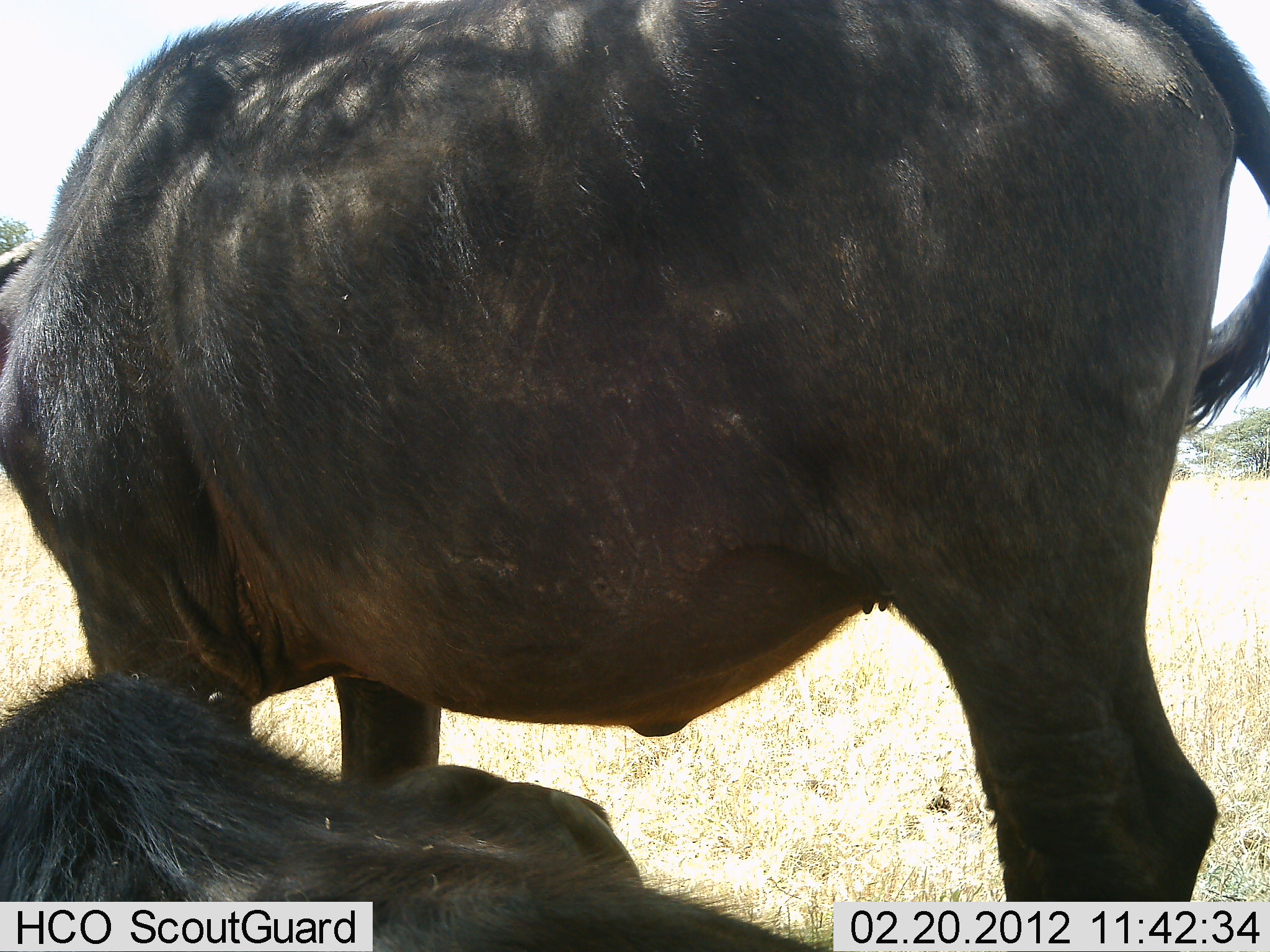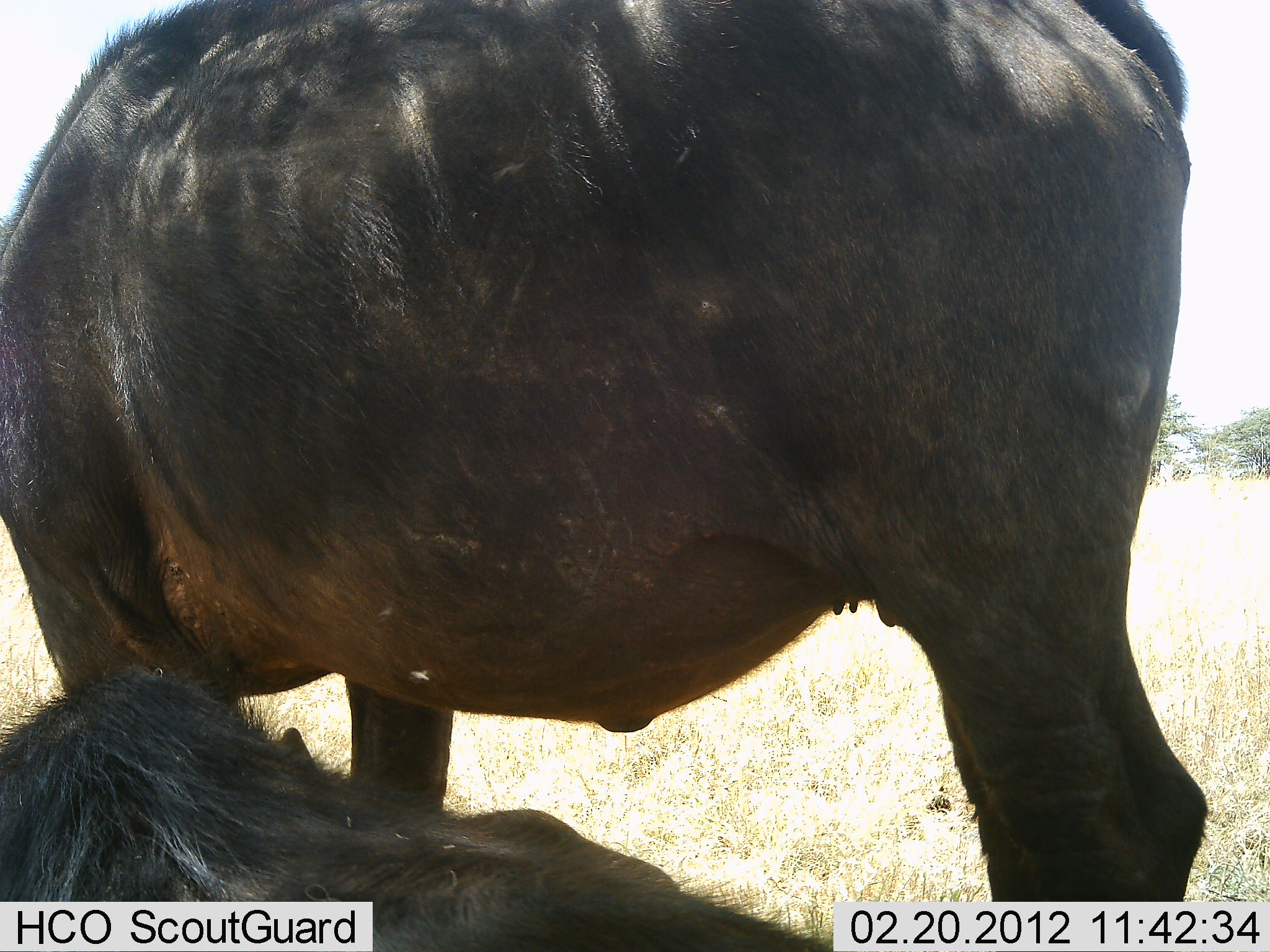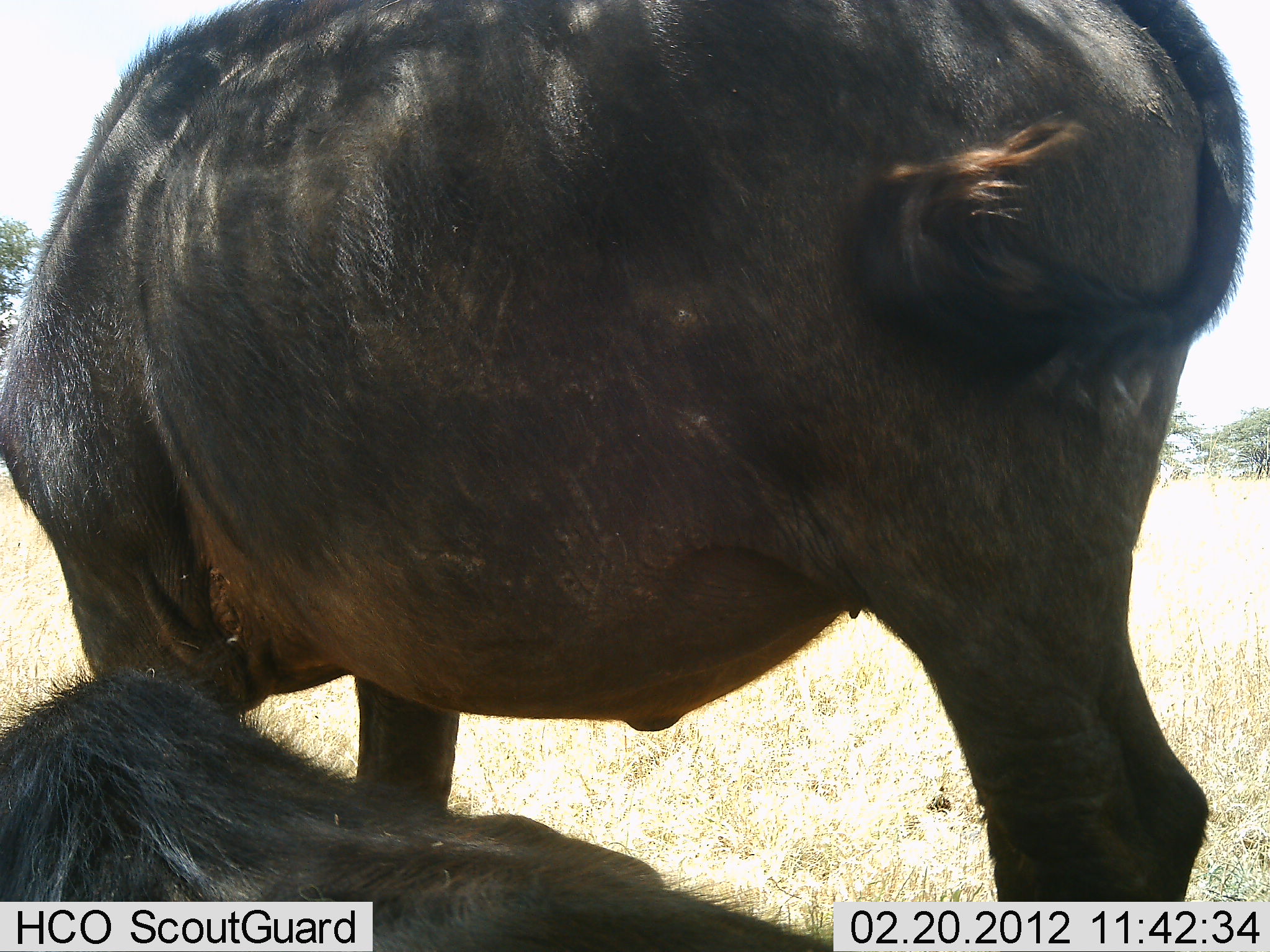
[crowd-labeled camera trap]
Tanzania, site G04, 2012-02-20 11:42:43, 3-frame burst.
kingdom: Animalia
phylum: Chordata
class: Mammalia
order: Artiodactyla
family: Bovidae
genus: Connochaetes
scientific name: Connochaetes taurinus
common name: blue wildebeest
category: wildebeest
Wildebeest (blue wildebeest) (Connochaetes taurinus), count 2. Behavior (volunteer vote fractions): standing 74%, resting 89%, moving 0%, interacting 0%. Young present (vote fraction): 0%. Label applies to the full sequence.